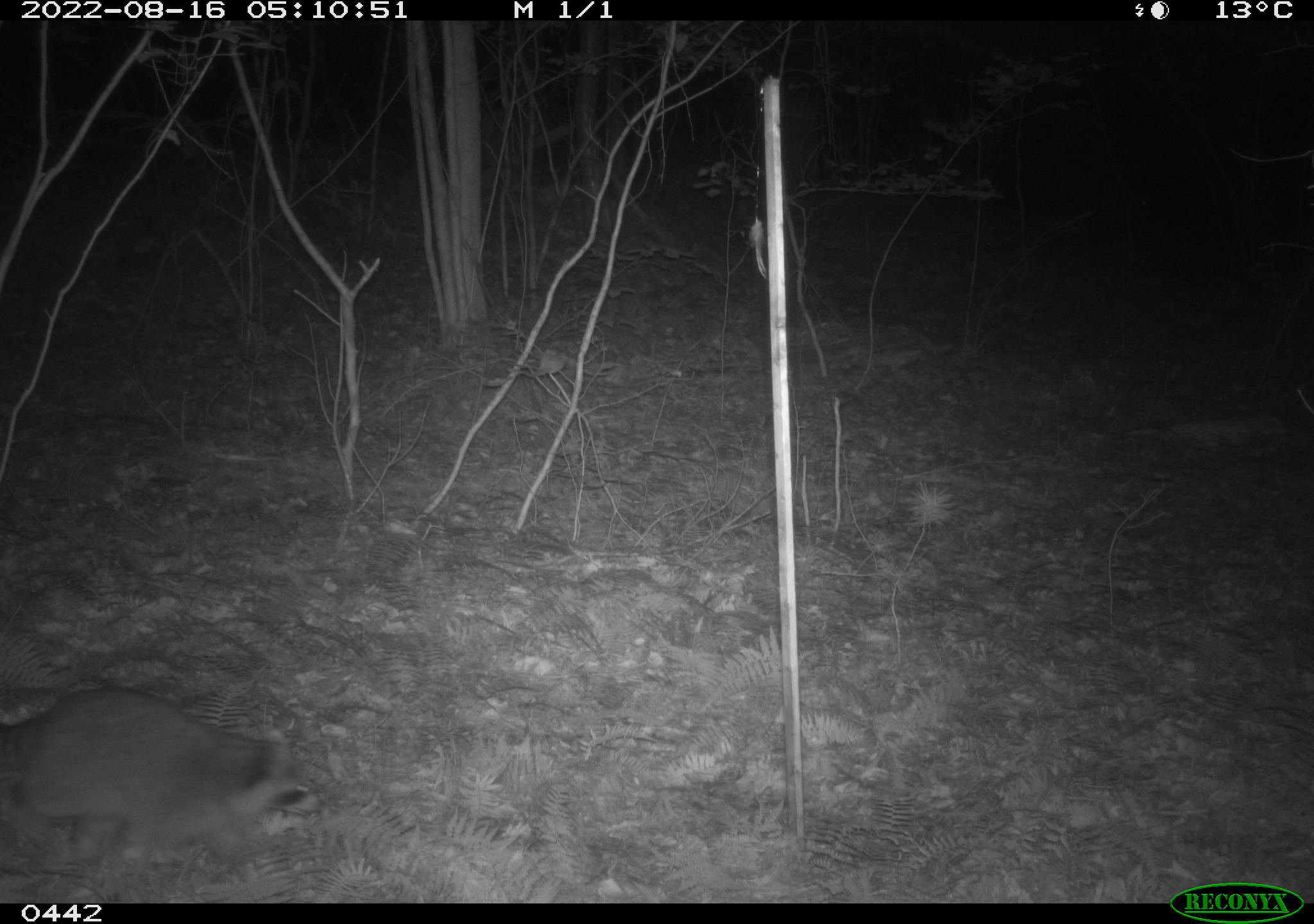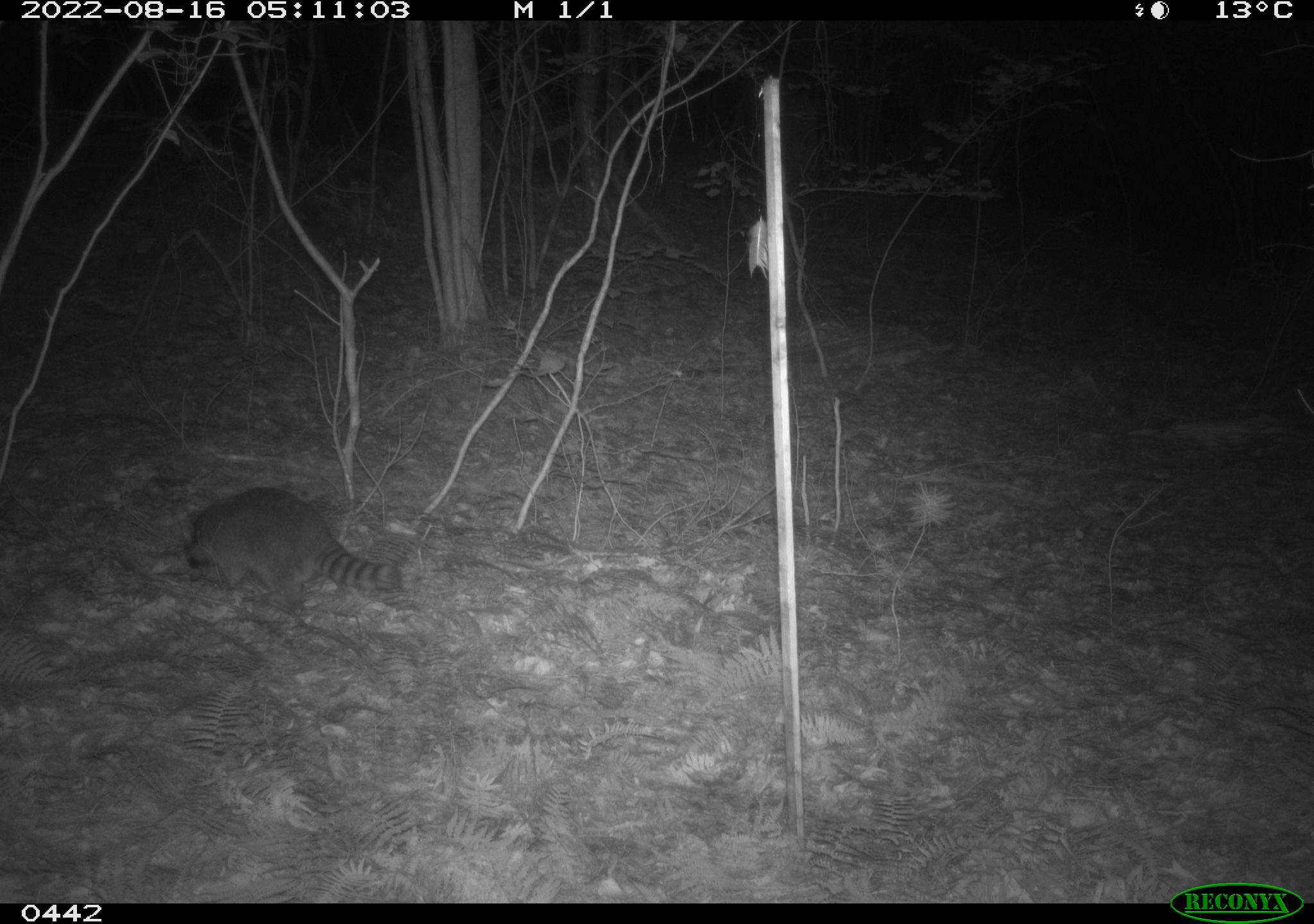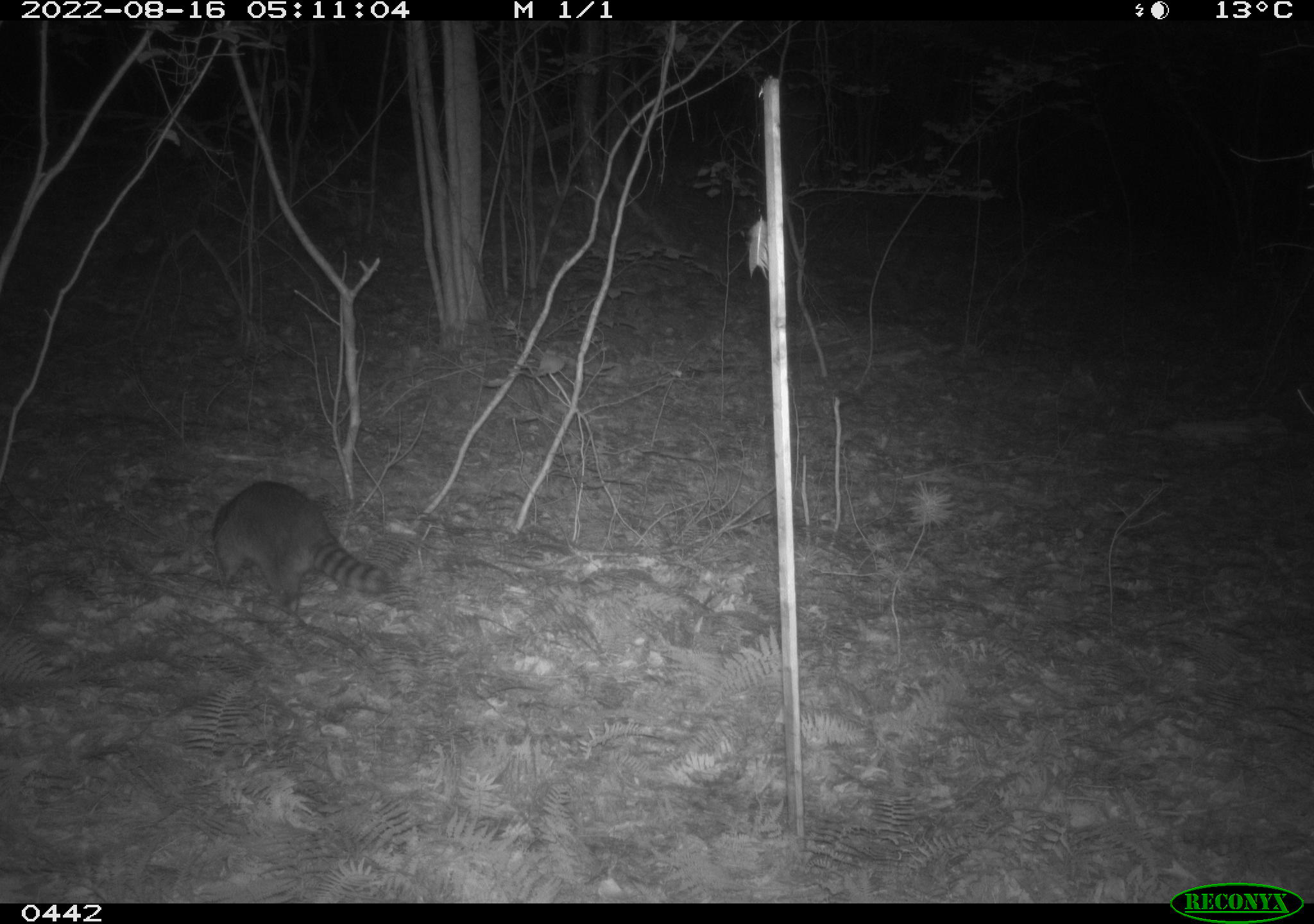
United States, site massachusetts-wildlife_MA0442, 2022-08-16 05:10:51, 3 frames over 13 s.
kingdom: Animalia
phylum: Chordata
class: Mammalia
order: Carnivora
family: Procyonidae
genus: Procyon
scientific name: Procyon lotor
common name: raccoon